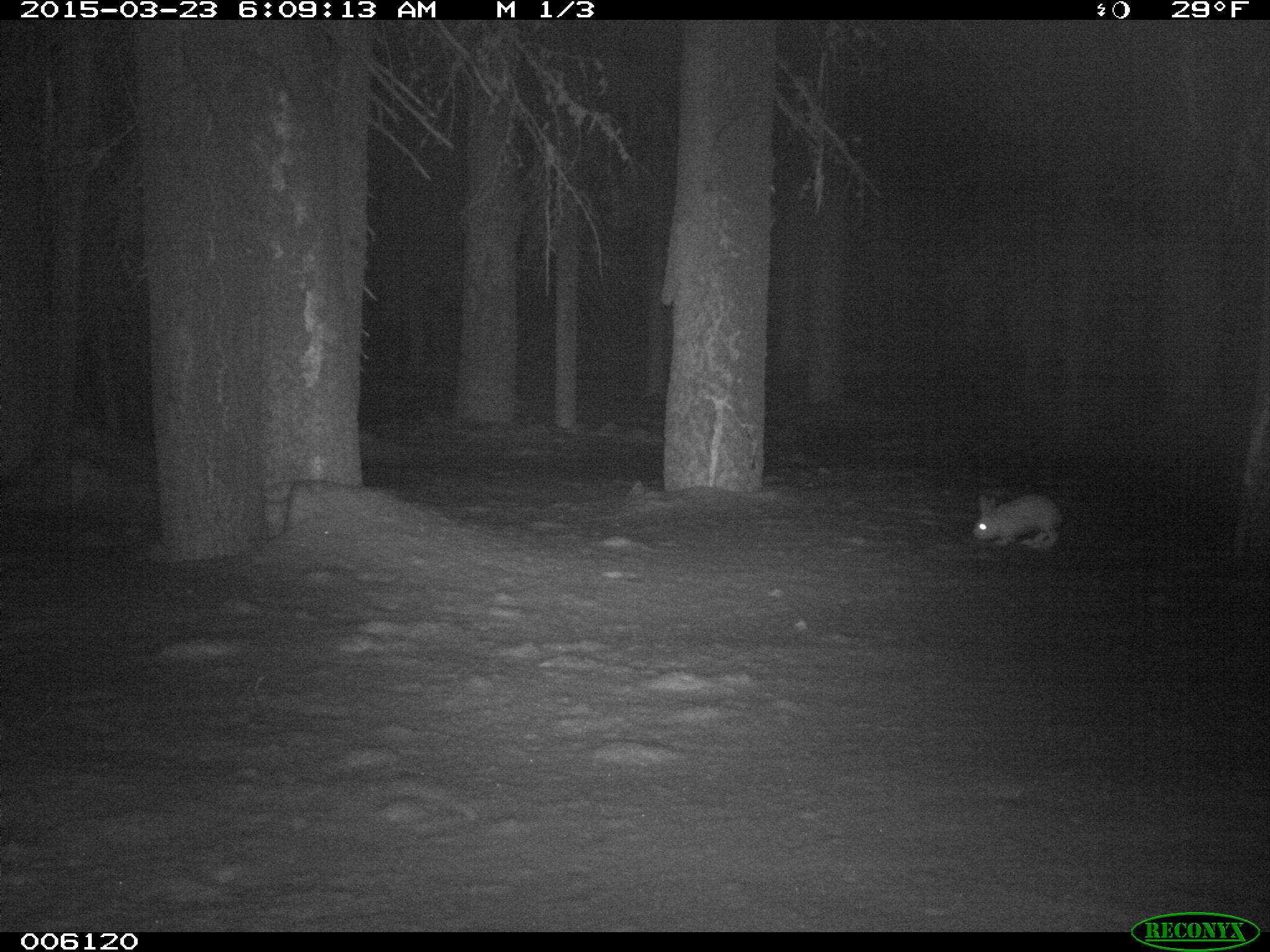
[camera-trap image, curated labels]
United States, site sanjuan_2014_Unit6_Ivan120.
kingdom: Animalia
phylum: Chordata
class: Mammalia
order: Lagomorpha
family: Leporidae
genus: Lepus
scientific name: Lepus americanus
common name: snowshoe hare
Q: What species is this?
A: Lepus americanus (snowshoe hare).